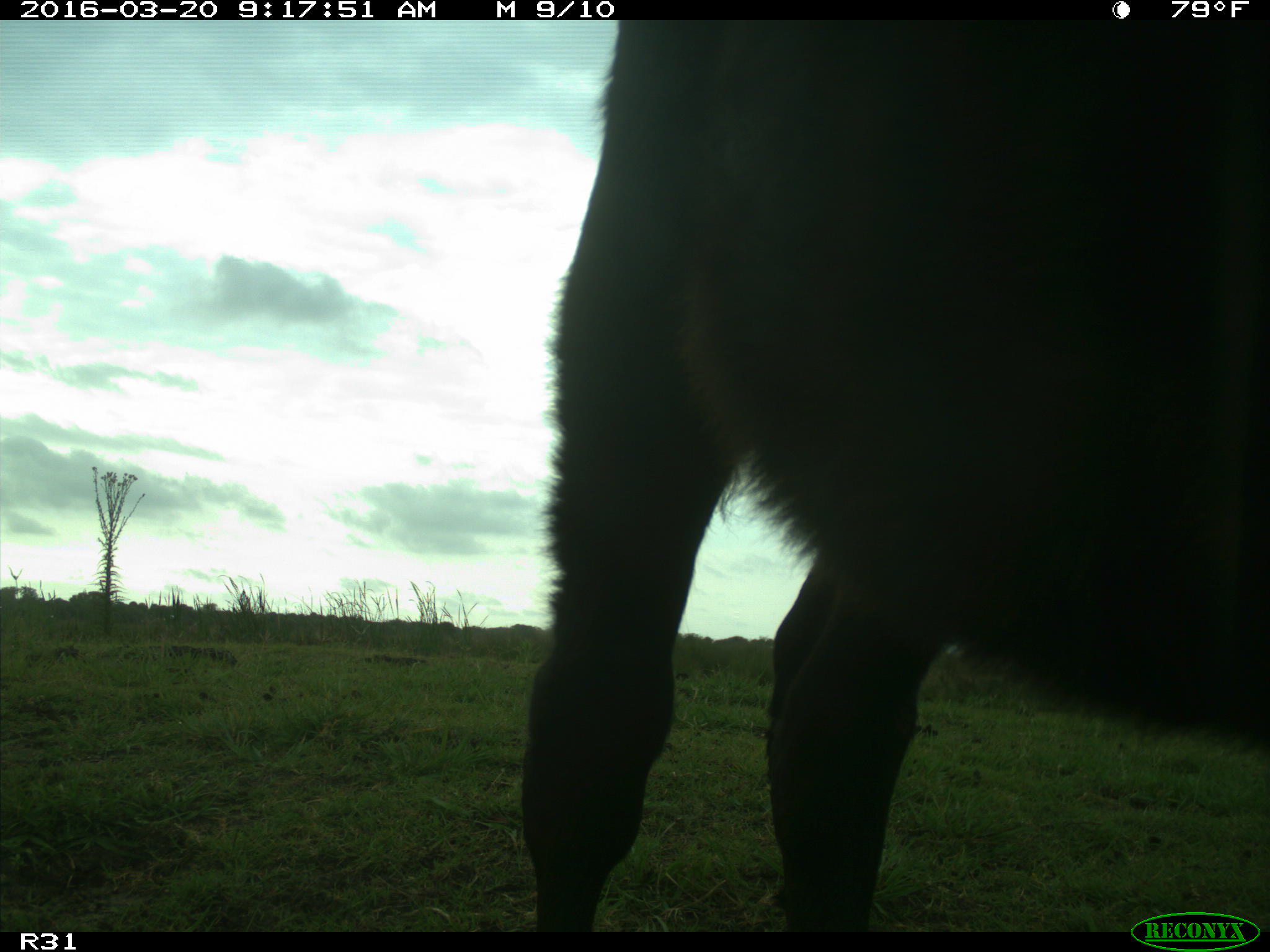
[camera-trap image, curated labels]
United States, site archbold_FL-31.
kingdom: Animalia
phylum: Chordata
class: Mammalia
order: Artiodactyla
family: Bovidae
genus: Bos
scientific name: Bos taurus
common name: domestic cow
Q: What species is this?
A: Bos taurus (domestic cow).